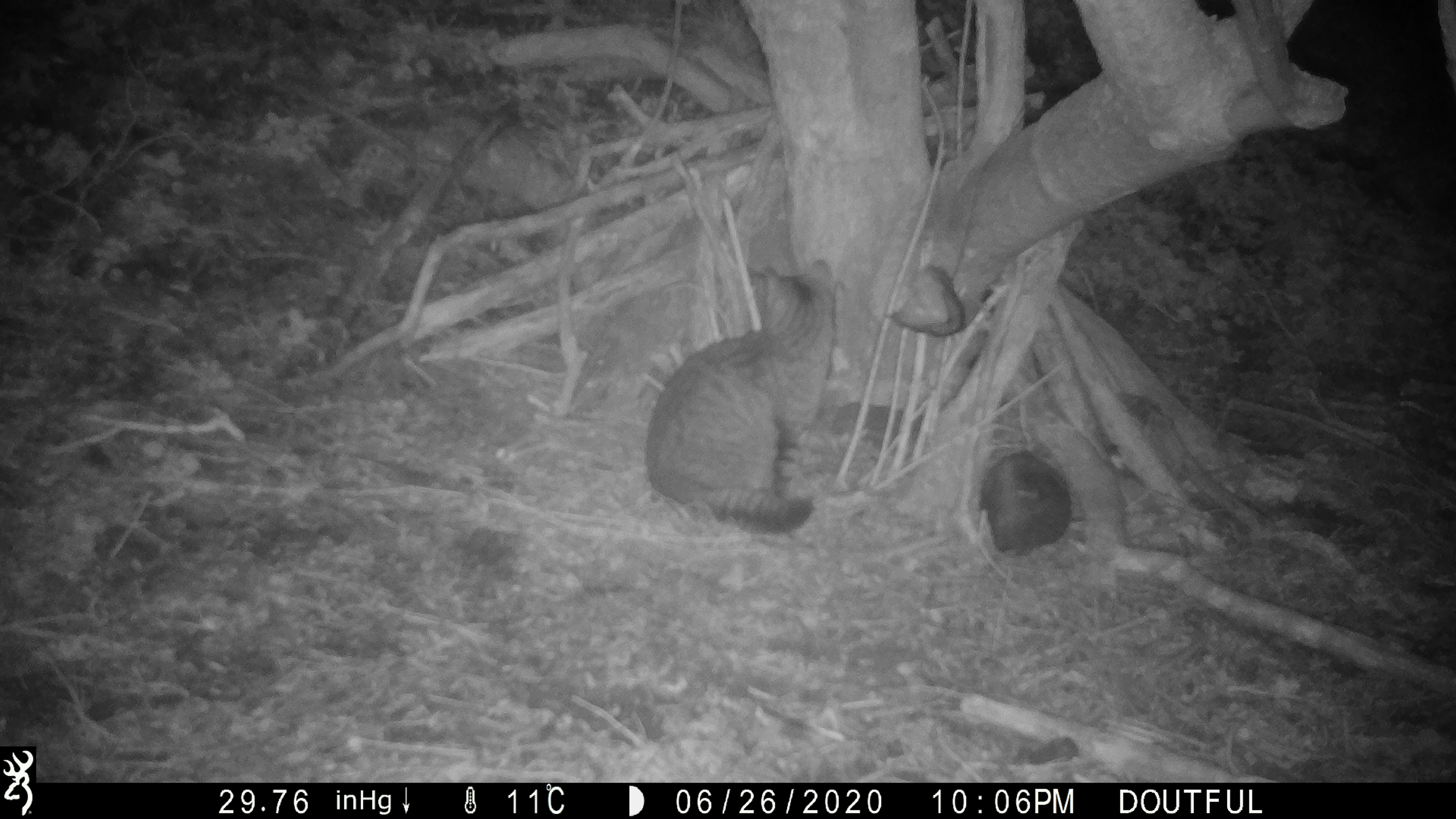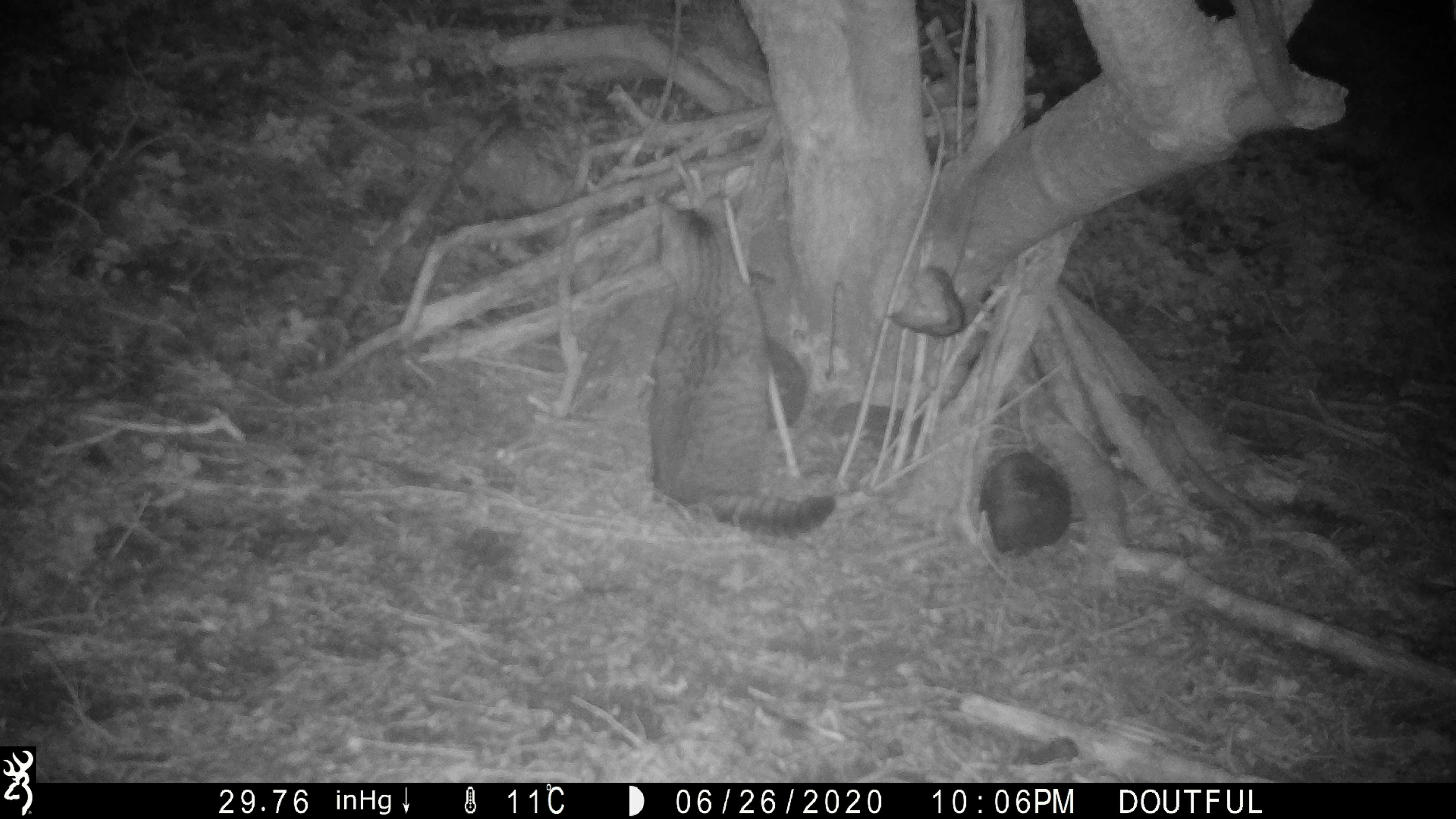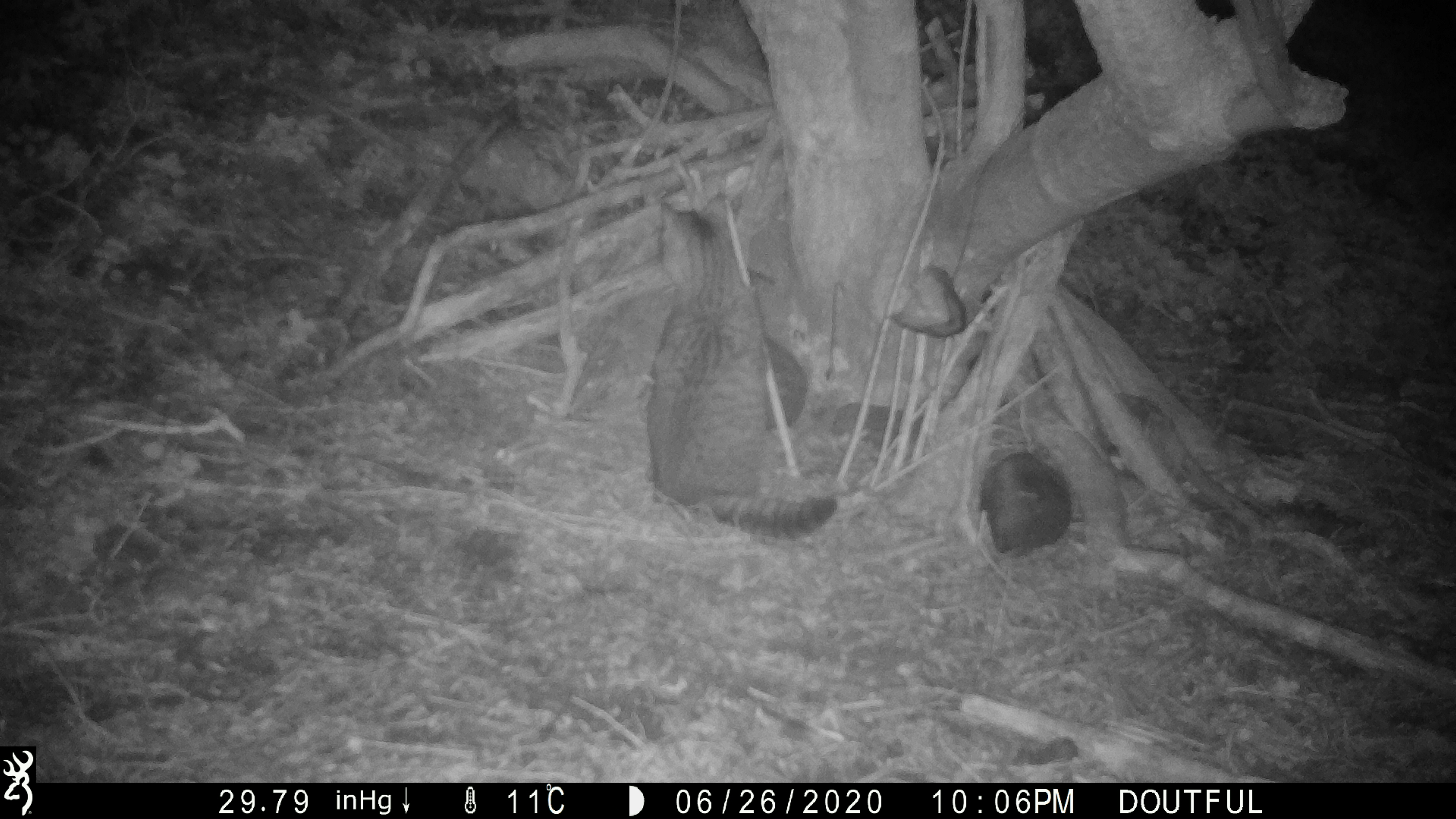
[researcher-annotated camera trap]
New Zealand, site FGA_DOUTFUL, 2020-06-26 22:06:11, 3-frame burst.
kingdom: Animalia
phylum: Chordata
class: Mammalia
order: Carnivora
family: Felidae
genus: Felis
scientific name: Felis catus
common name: domestic cat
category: cat